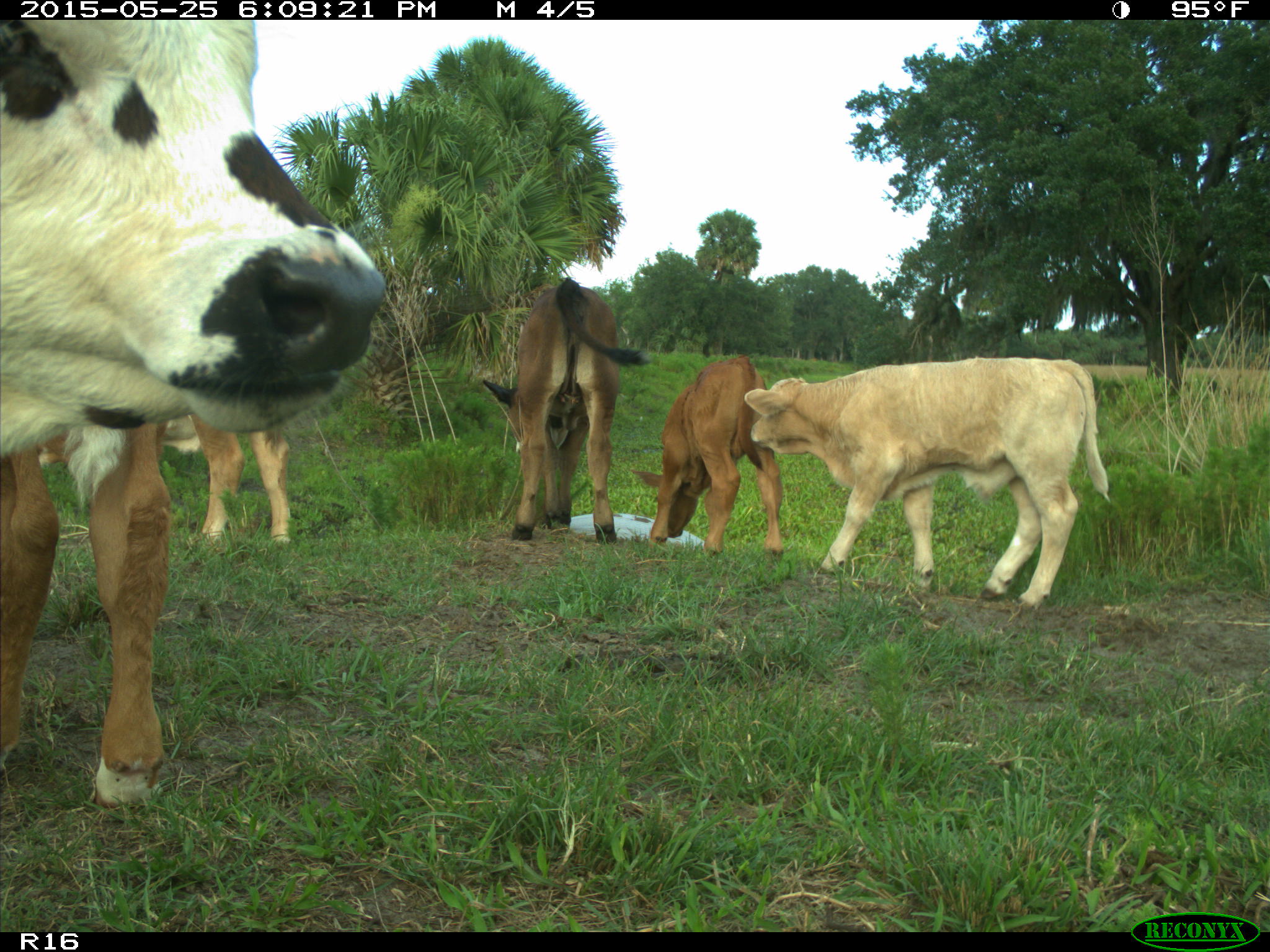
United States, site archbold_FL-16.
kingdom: Animalia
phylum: Chordata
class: Mammalia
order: Artiodactyla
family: Bovidae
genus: Bos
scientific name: Bos taurus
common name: domestic cow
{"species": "Bos taurus (domestic cow)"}